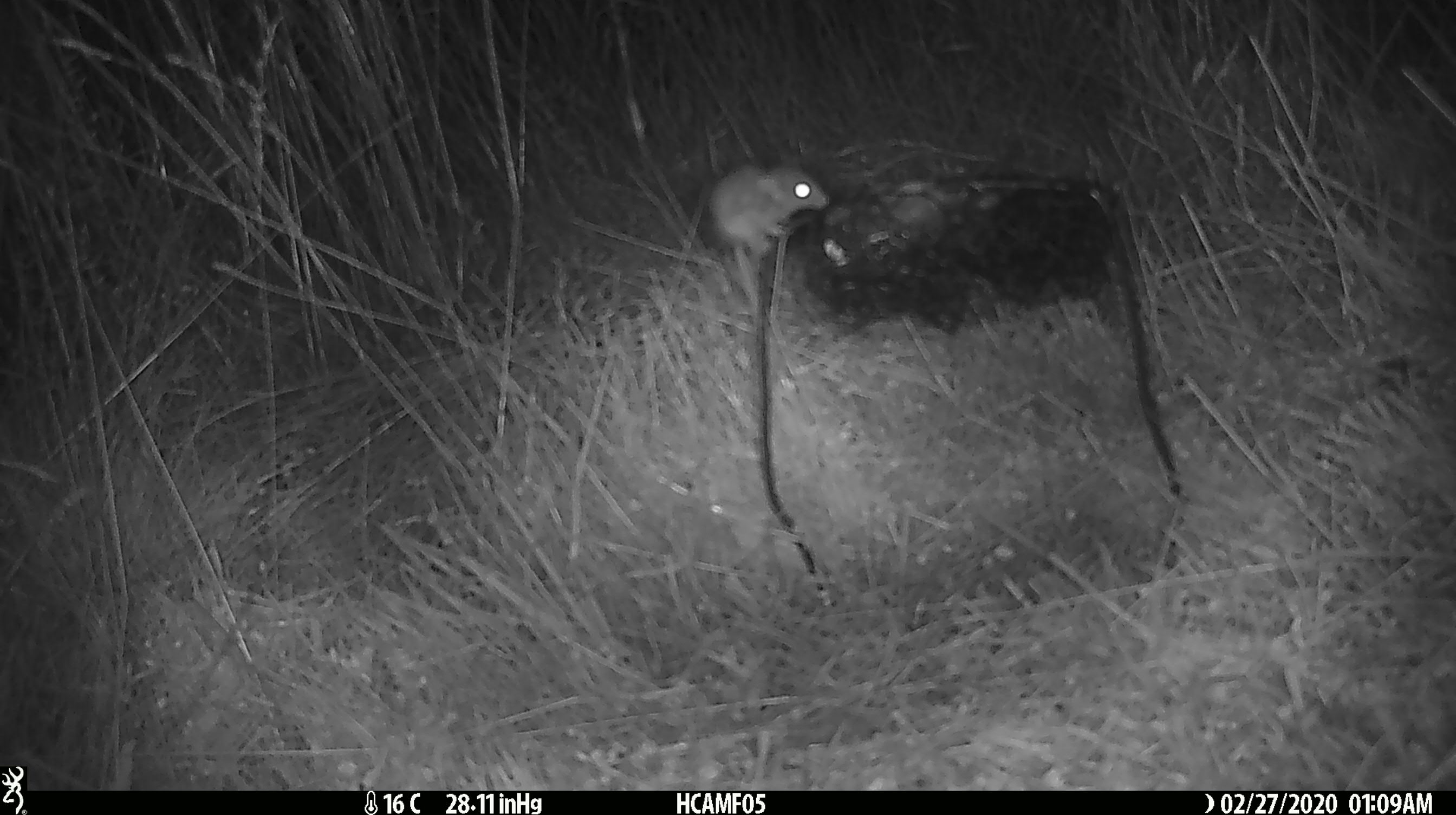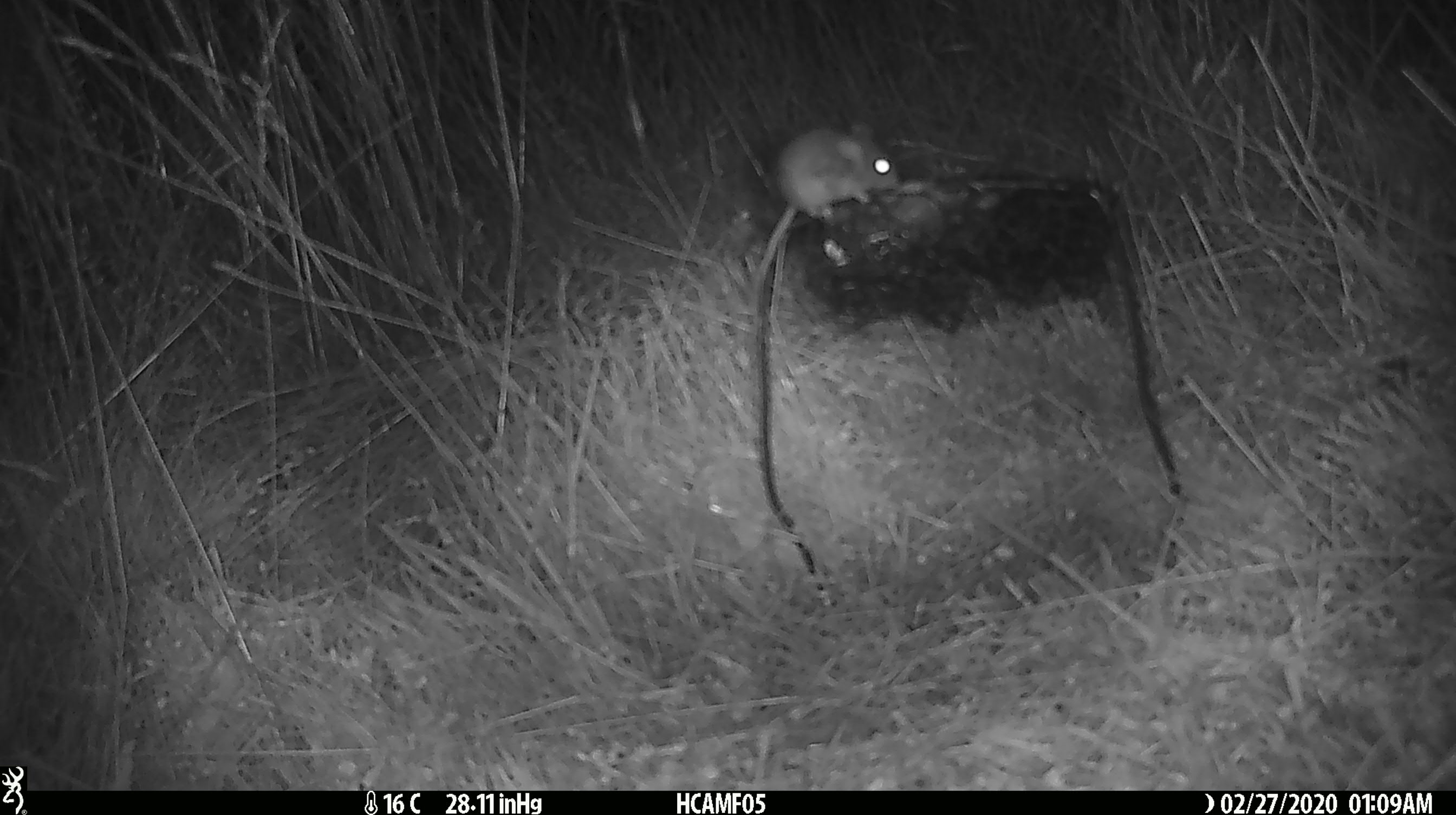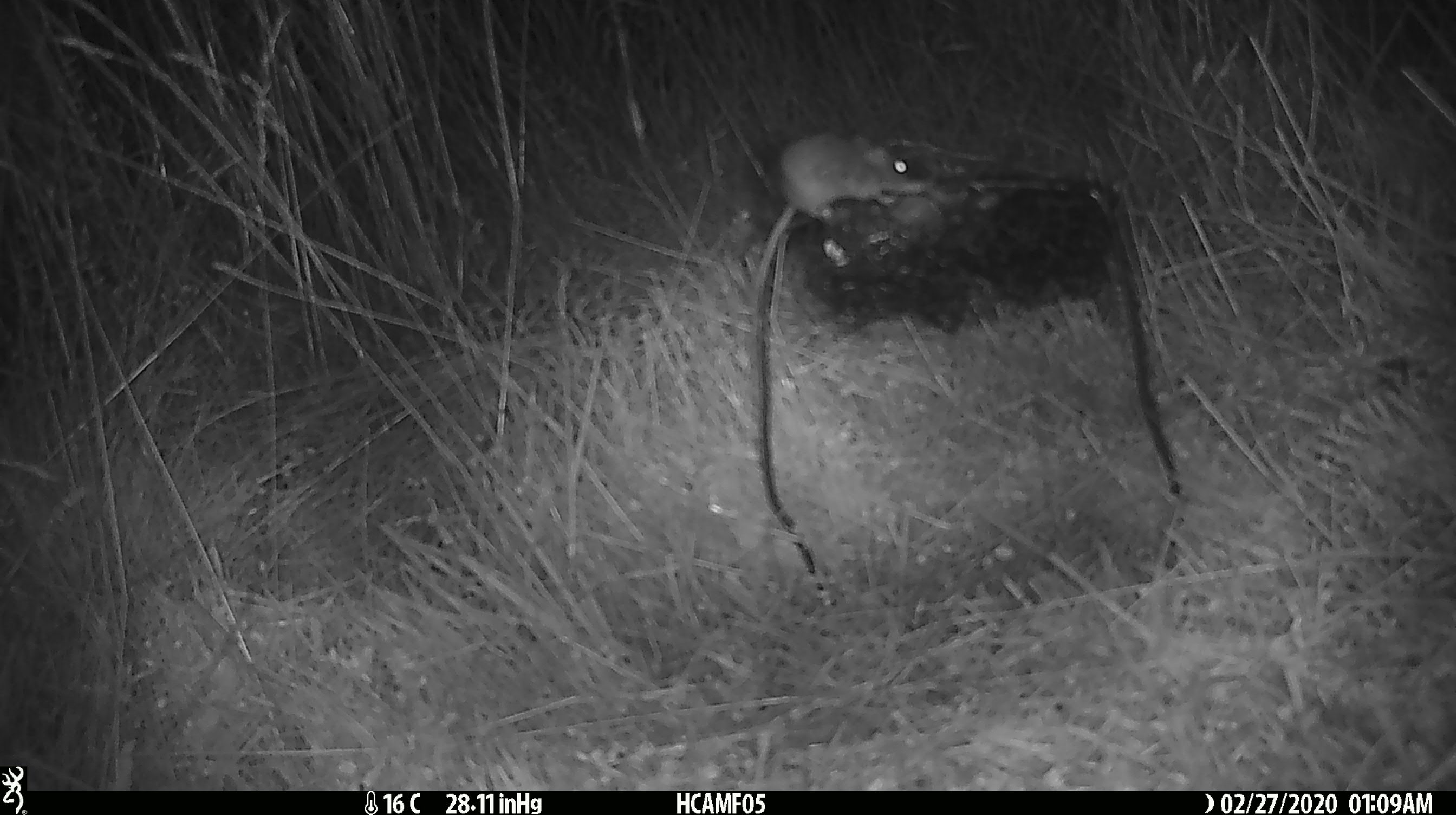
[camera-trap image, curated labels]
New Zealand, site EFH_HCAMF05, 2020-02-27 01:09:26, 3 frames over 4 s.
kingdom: Animalia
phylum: Chordata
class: Mammalia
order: Rodentia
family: Muridae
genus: Mus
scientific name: Mus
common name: mouse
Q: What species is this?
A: Mouse (Mus).